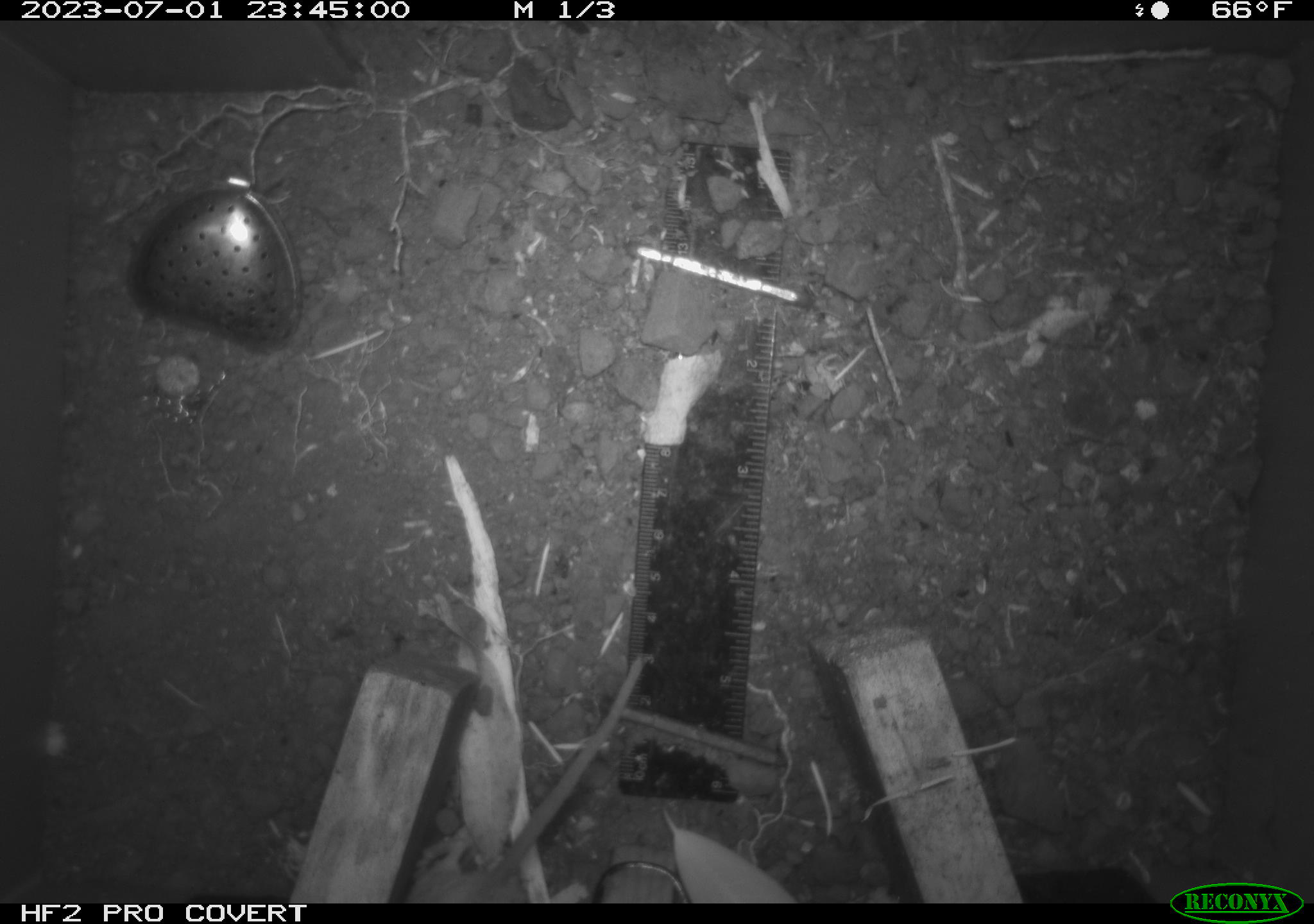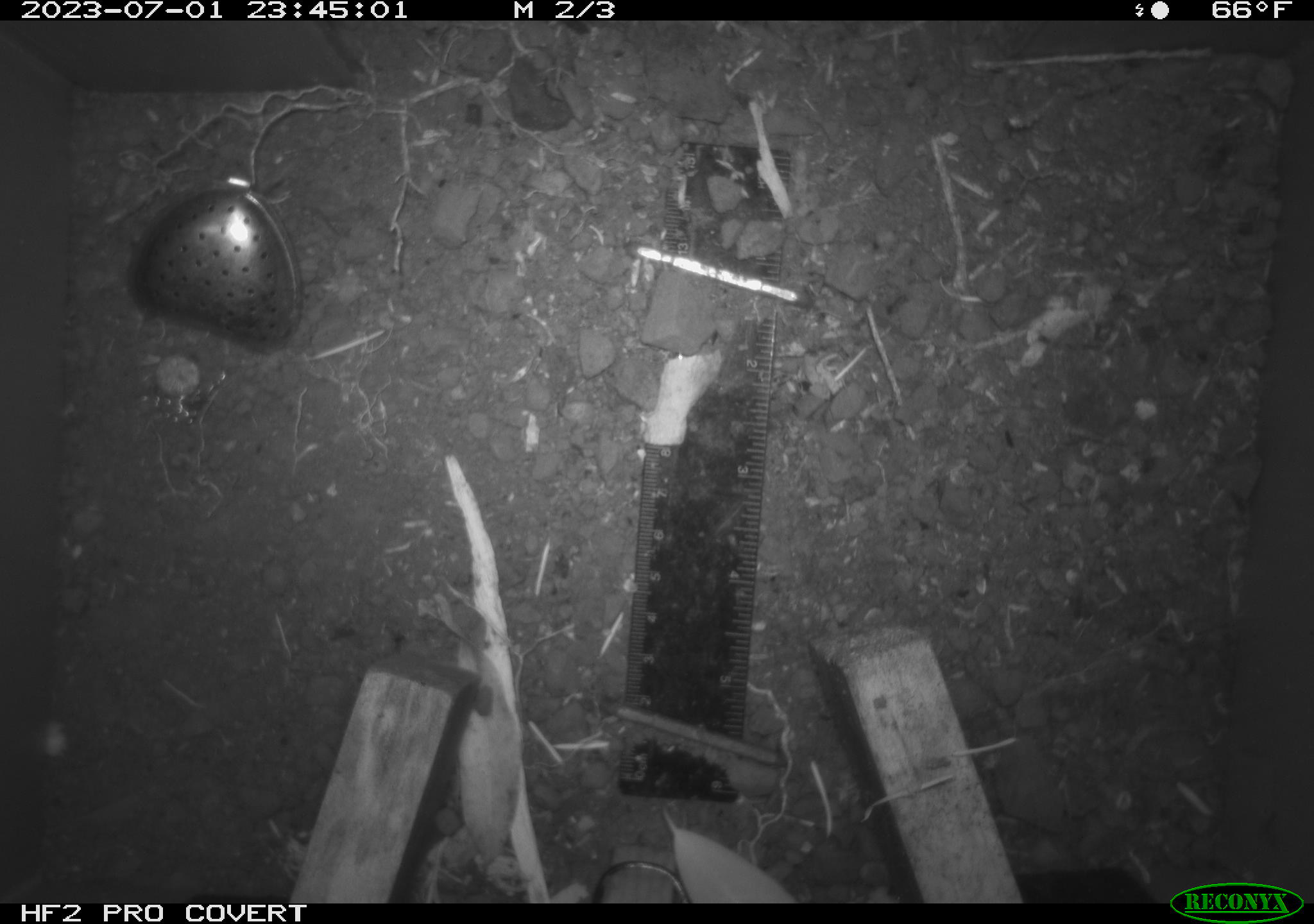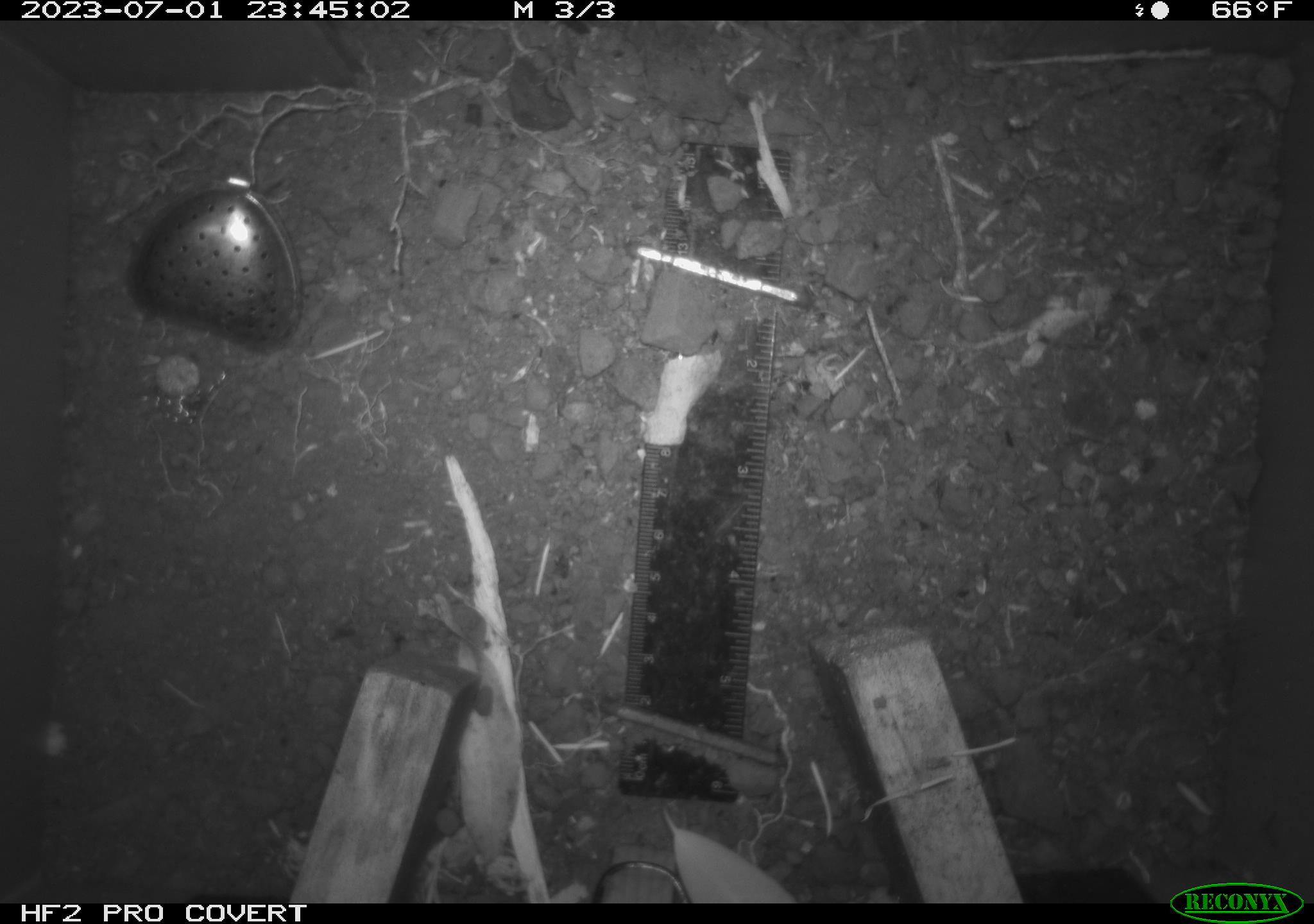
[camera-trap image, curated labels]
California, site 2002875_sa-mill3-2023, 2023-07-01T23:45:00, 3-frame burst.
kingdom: Animalia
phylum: Chordata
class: Mammalia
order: Rodentia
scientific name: Rodentia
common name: mouse species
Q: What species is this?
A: Mouse species (Rodentia).